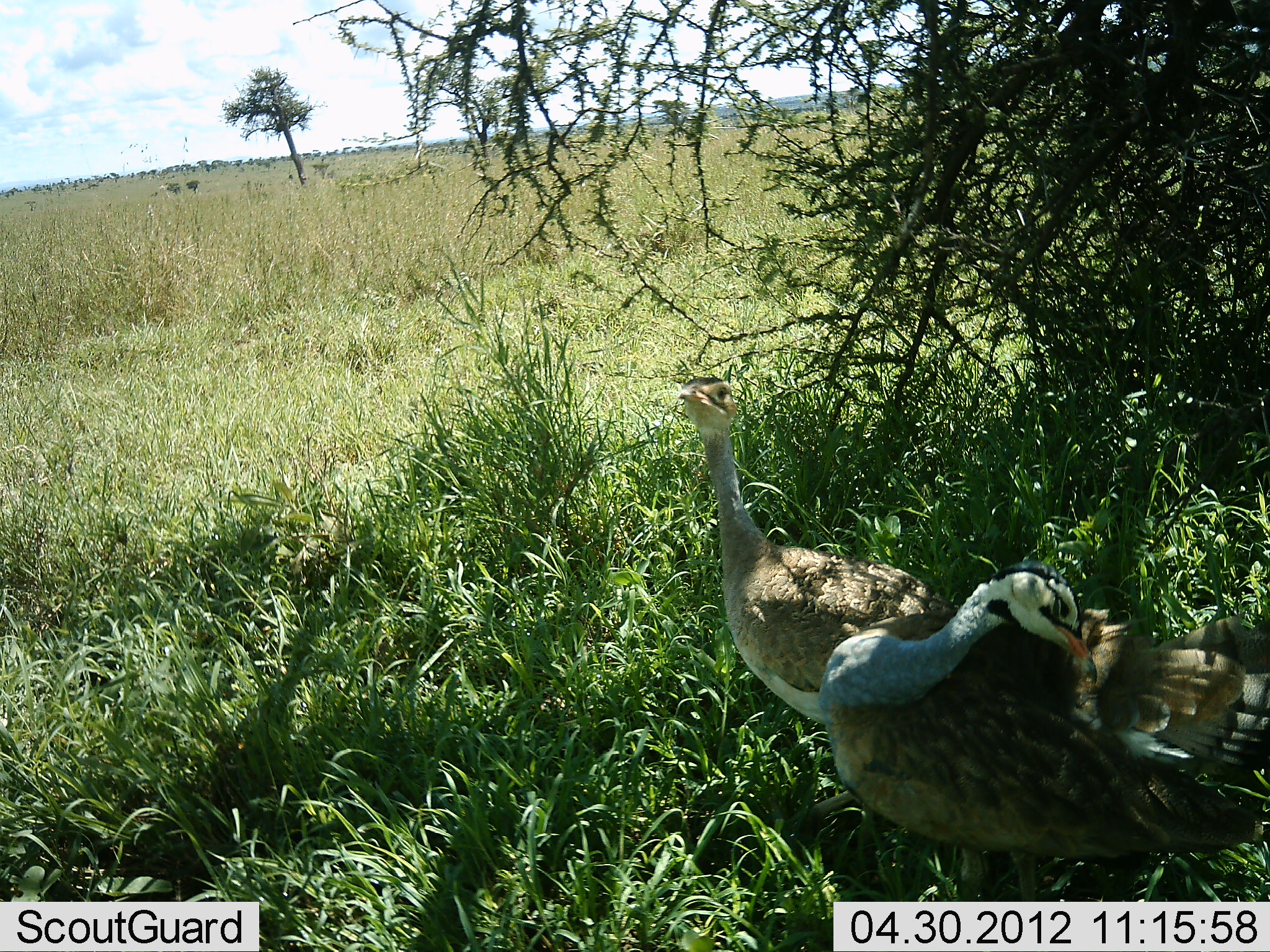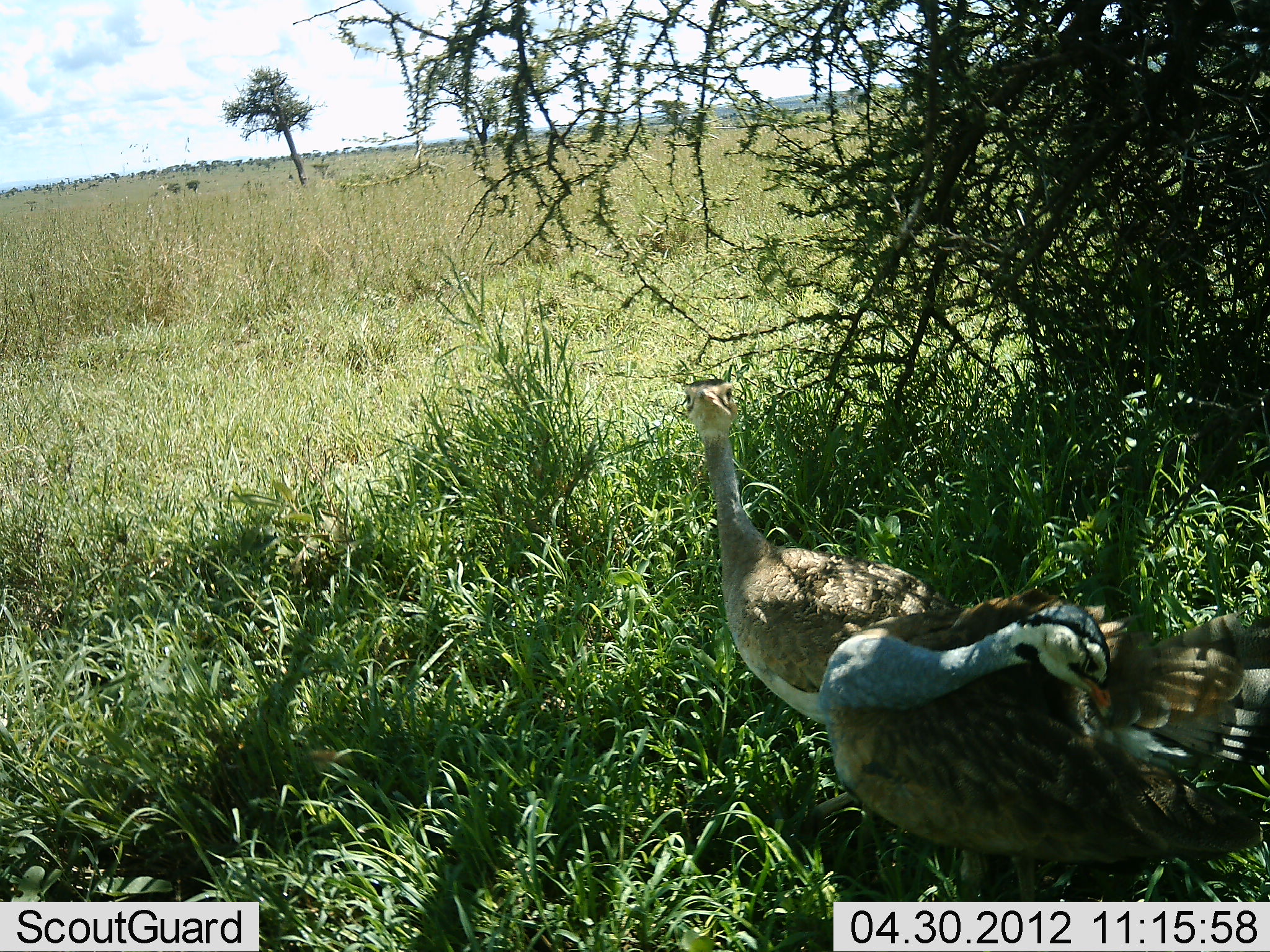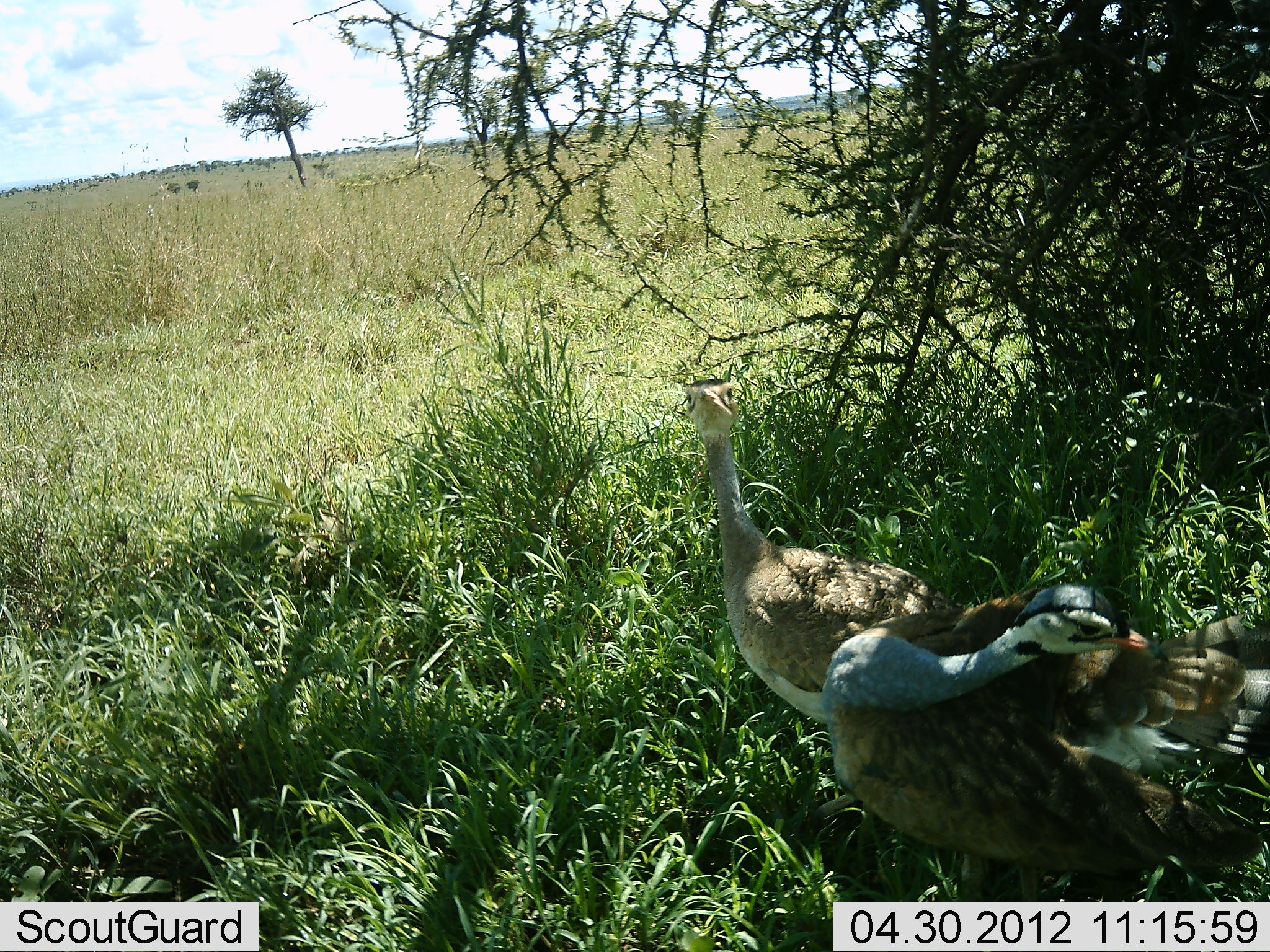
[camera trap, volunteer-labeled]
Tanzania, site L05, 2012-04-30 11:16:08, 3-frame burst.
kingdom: Animalia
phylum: Chordata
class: Aves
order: Otidiformes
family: Otididae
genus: Ardeotis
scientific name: Ardeotis kori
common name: kori bustard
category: koribustard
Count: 2.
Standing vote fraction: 89%.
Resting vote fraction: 16%.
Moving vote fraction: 0%.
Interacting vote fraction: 5%.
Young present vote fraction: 0%.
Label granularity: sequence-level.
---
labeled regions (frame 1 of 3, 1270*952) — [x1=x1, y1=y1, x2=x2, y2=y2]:
animal: [x1=821, y1=561, x2=1268, y2=903]; [x1=676, y1=371, x2=963, y2=836]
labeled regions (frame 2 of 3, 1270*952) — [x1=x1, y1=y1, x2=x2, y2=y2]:
animal: [x1=821, y1=582, x2=1268, y2=900]; [x1=678, y1=373, x2=964, y2=833]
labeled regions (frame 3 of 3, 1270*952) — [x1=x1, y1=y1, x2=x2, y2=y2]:
animal: [x1=821, y1=582, x2=1268, y2=900]; [x1=678, y1=373, x2=964, y2=833]